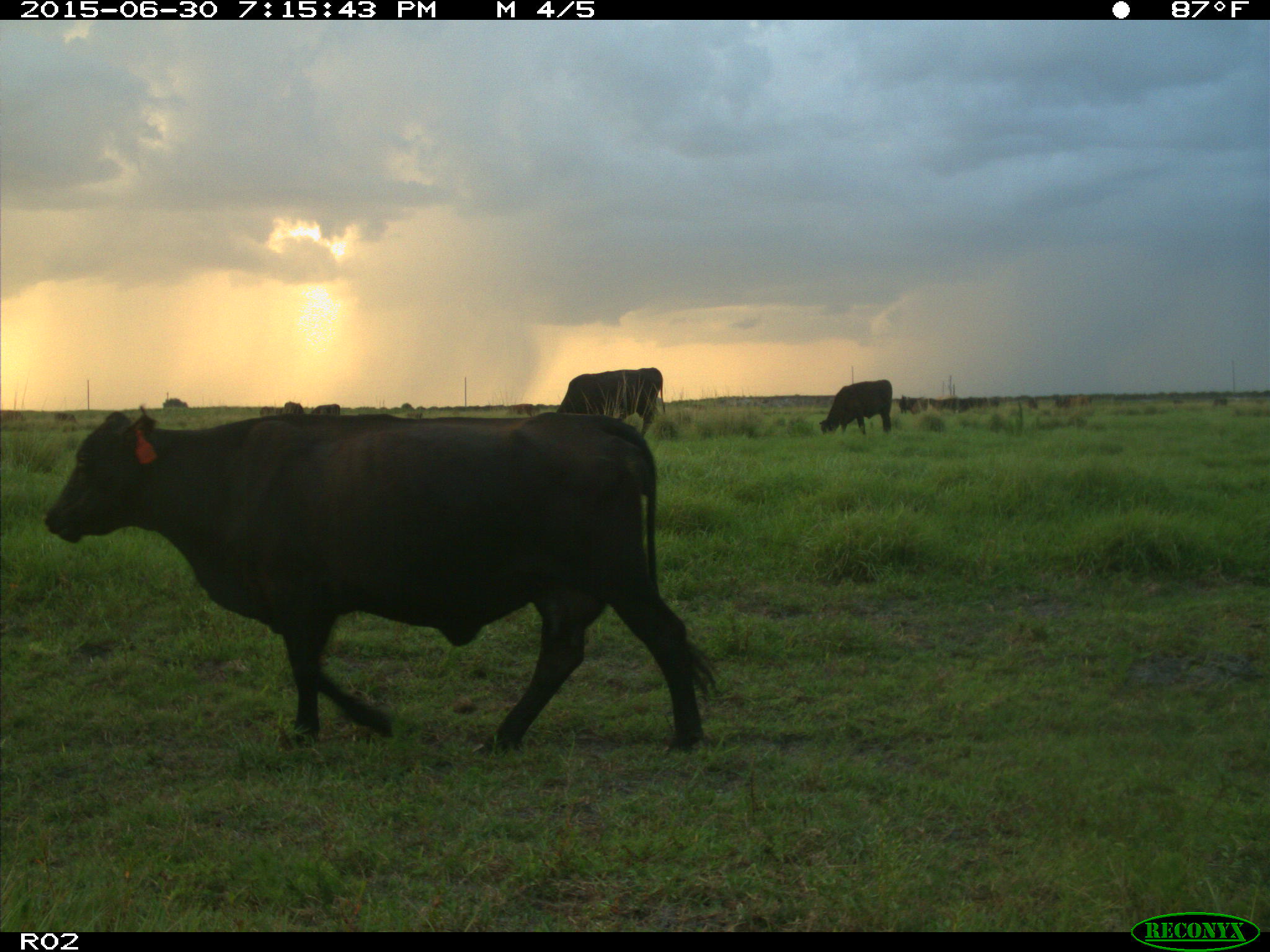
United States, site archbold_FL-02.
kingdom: Animalia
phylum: Chordata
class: Mammalia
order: Artiodactyla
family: Bovidae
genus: Bos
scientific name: Bos taurus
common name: domestic cow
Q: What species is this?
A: Bos taurus (domestic cow).